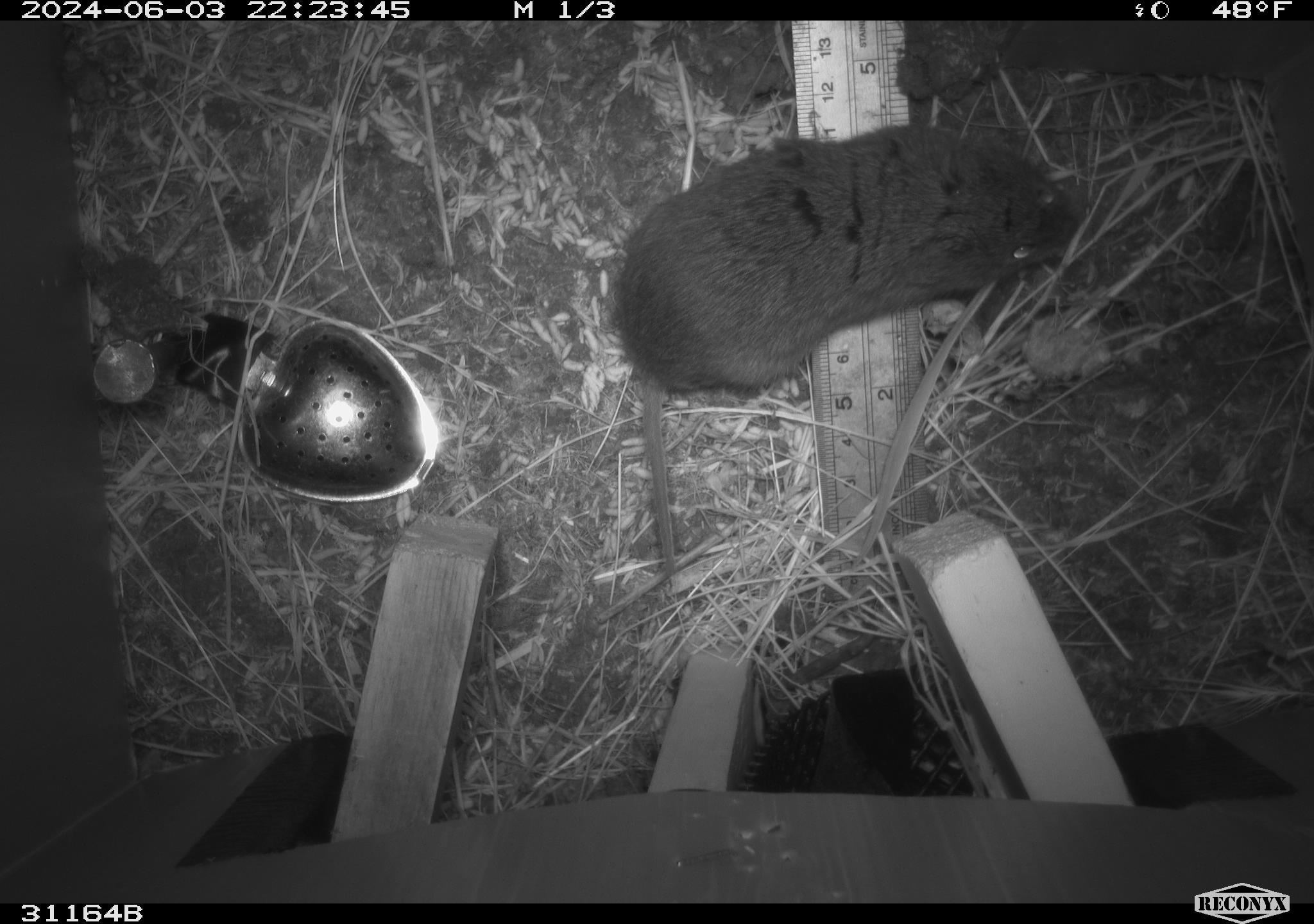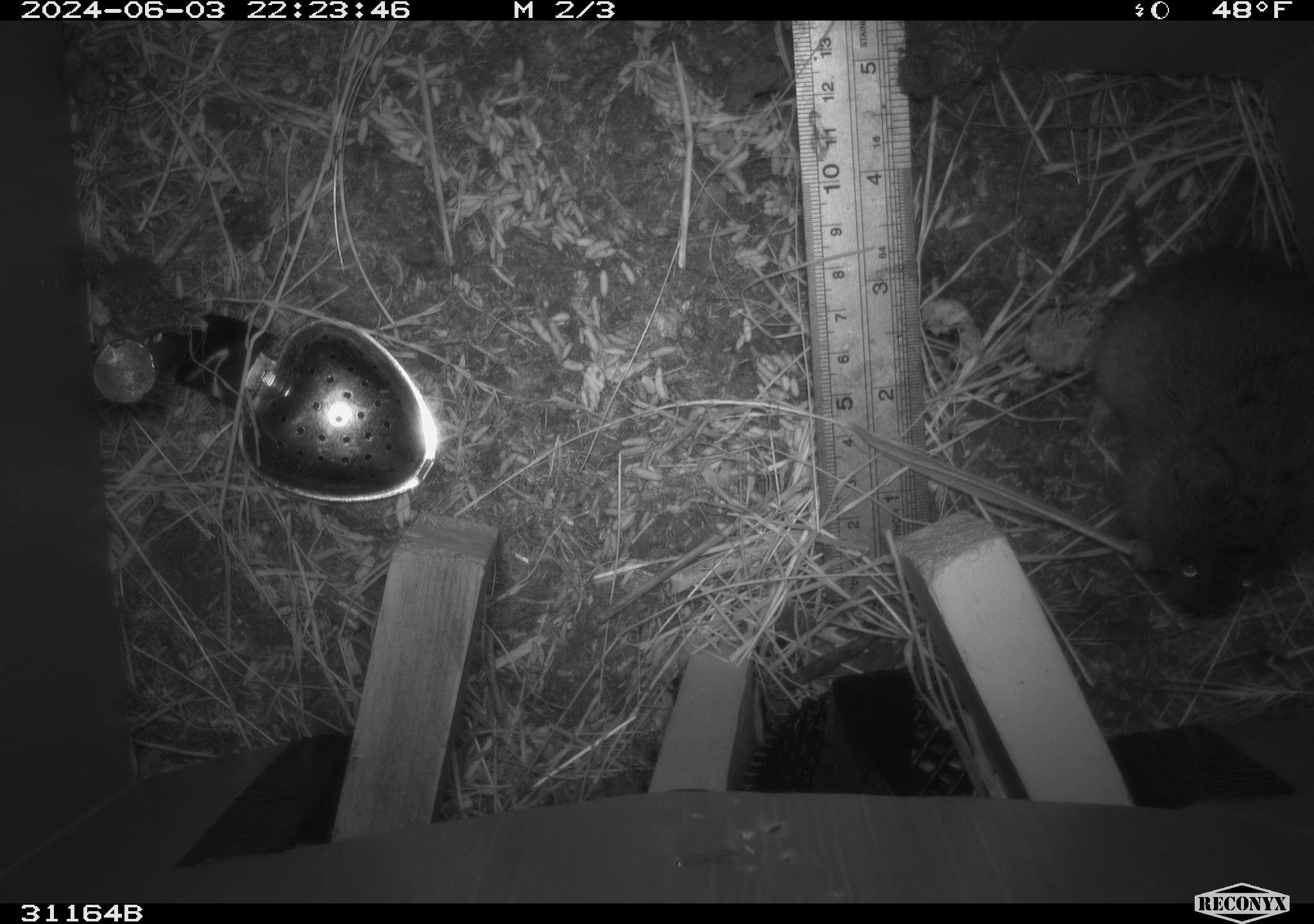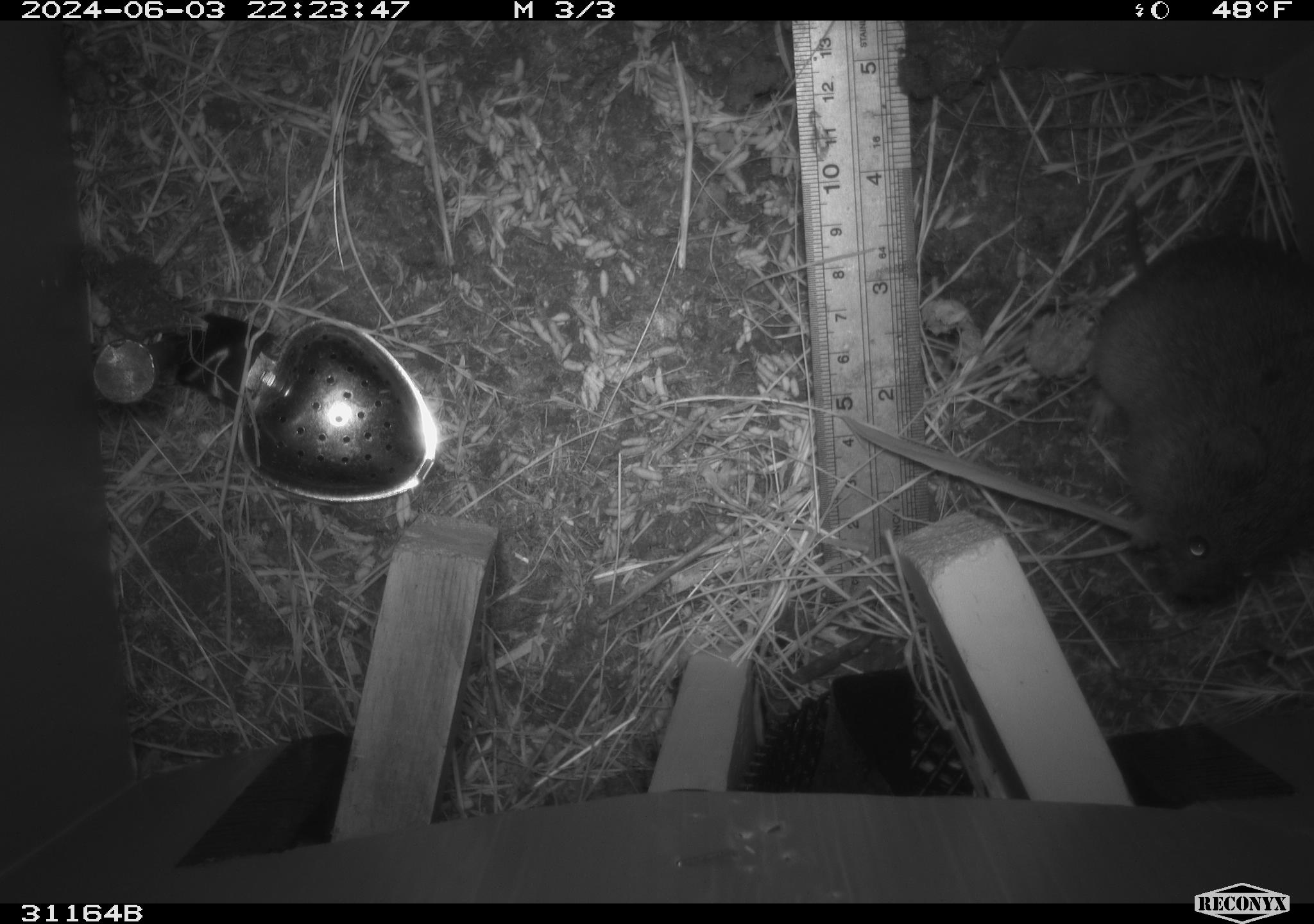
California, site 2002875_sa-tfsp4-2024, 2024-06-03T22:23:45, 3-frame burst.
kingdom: Animalia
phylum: Chordata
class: Mammalia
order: Rodentia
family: Cricetidae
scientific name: Arvicolinae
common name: voles, lemmings, and muskrats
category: arvicolinae subfamily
Arvicolinae subfamily (voles, lemmings, and muskrats) (Arvicolinae).